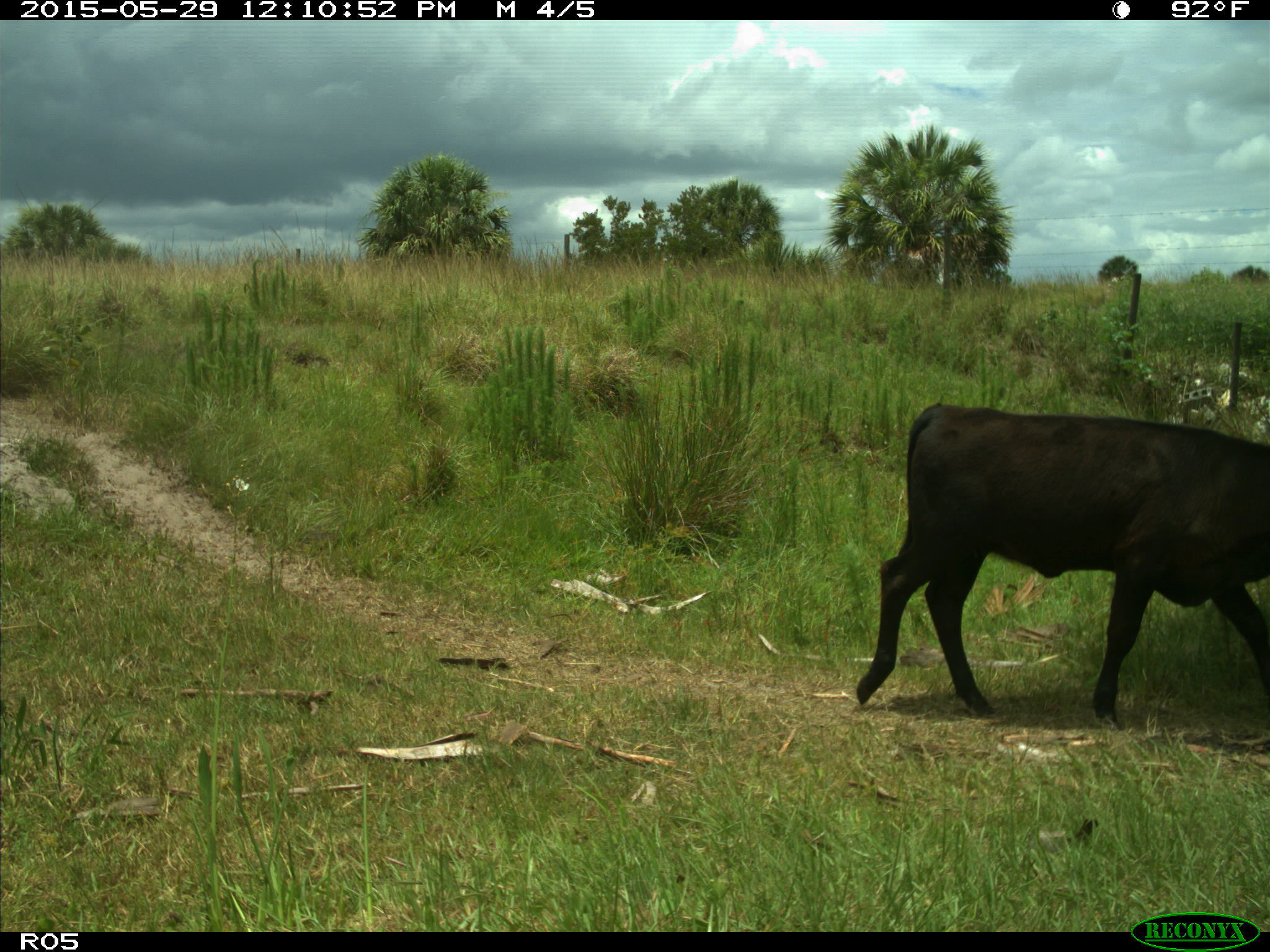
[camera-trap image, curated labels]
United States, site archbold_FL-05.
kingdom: Animalia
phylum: Chordata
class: Mammalia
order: Artiodactyla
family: Bovidae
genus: Bos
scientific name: Bos taurus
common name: domestic cow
Bos taurus (domestic cow).